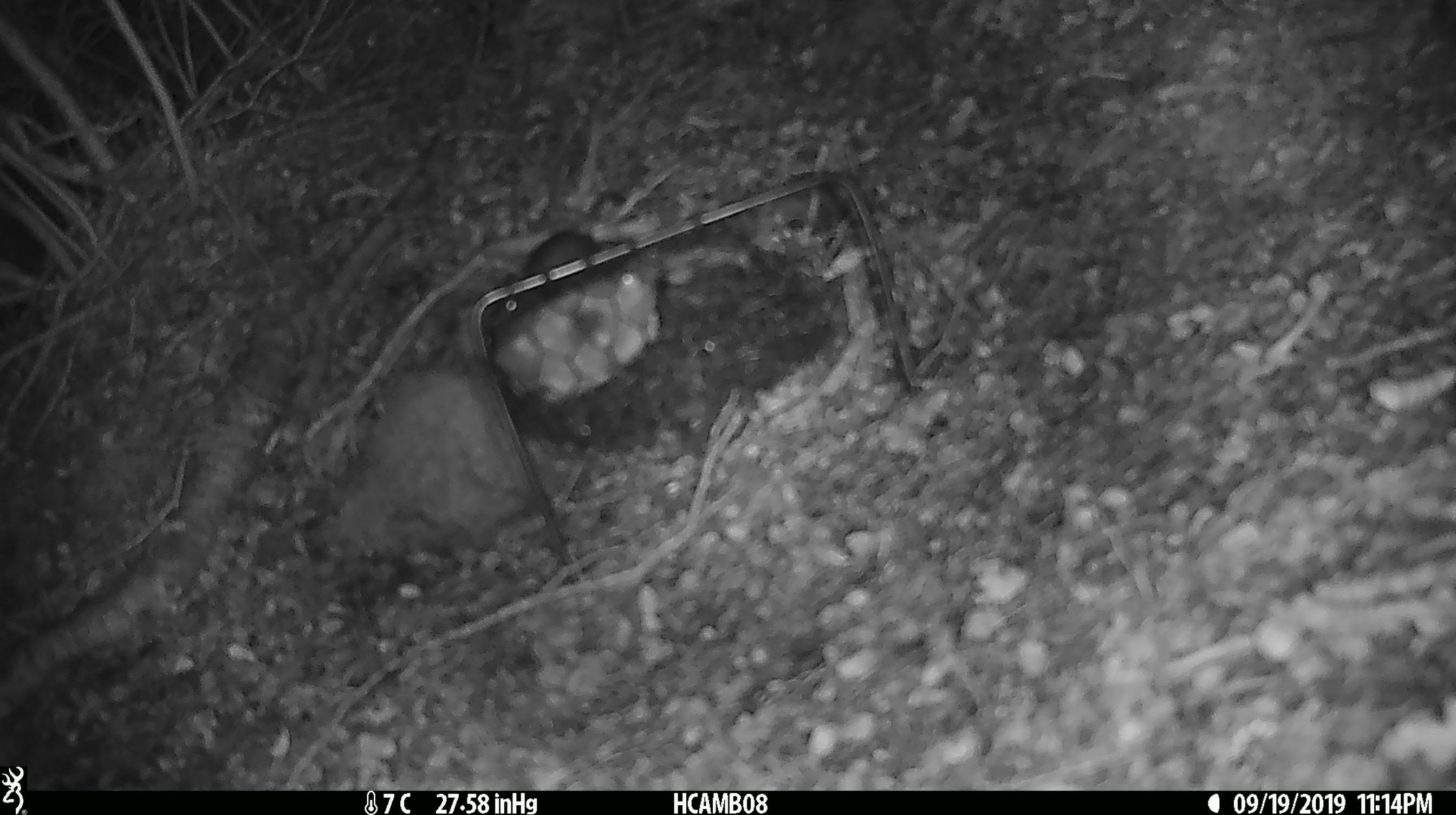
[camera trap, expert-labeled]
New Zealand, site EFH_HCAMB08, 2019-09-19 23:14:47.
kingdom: Animalia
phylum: Chordata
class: Mammalia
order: Rodentia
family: Muridae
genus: Mus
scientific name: Mus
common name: mouse